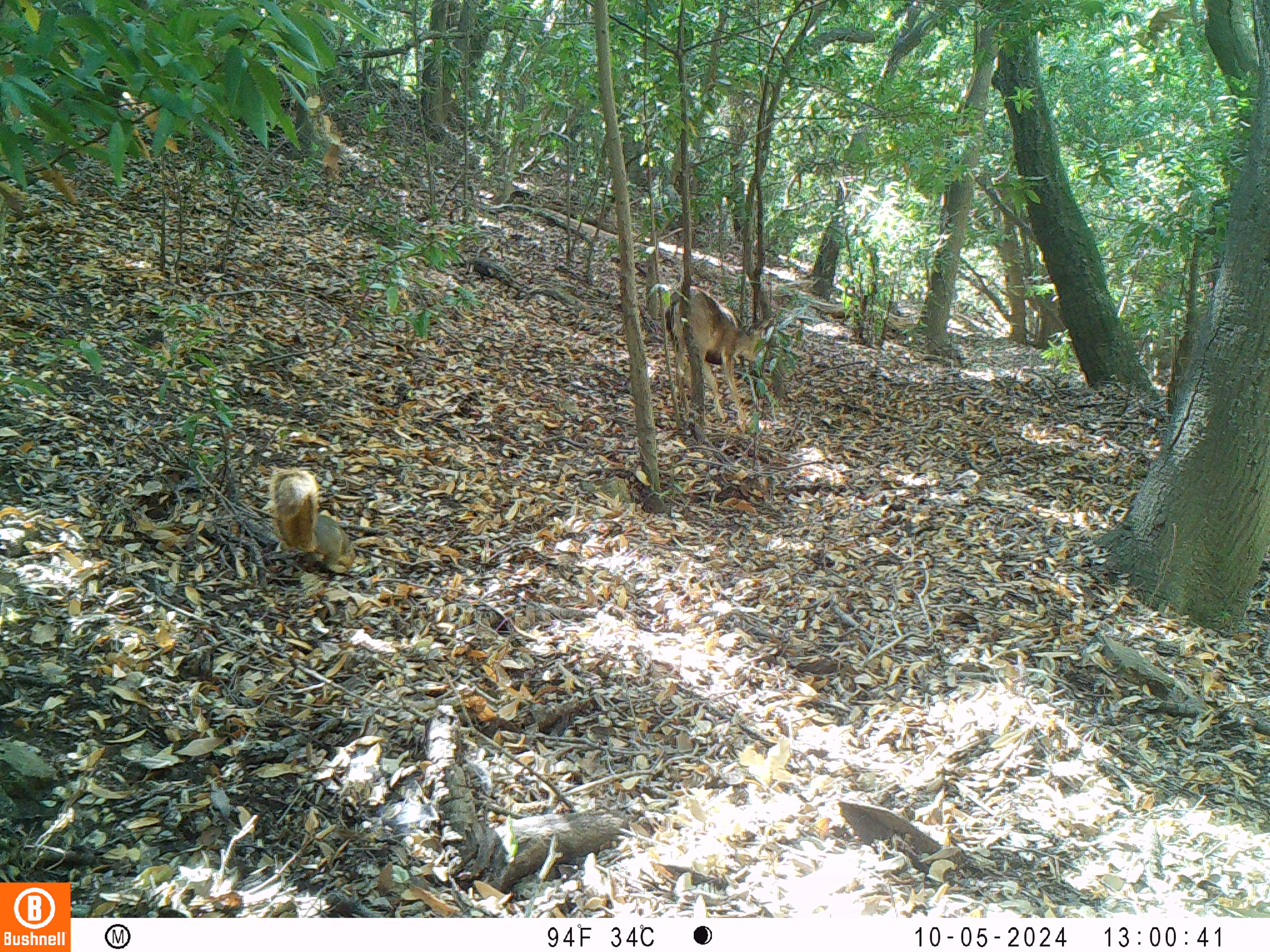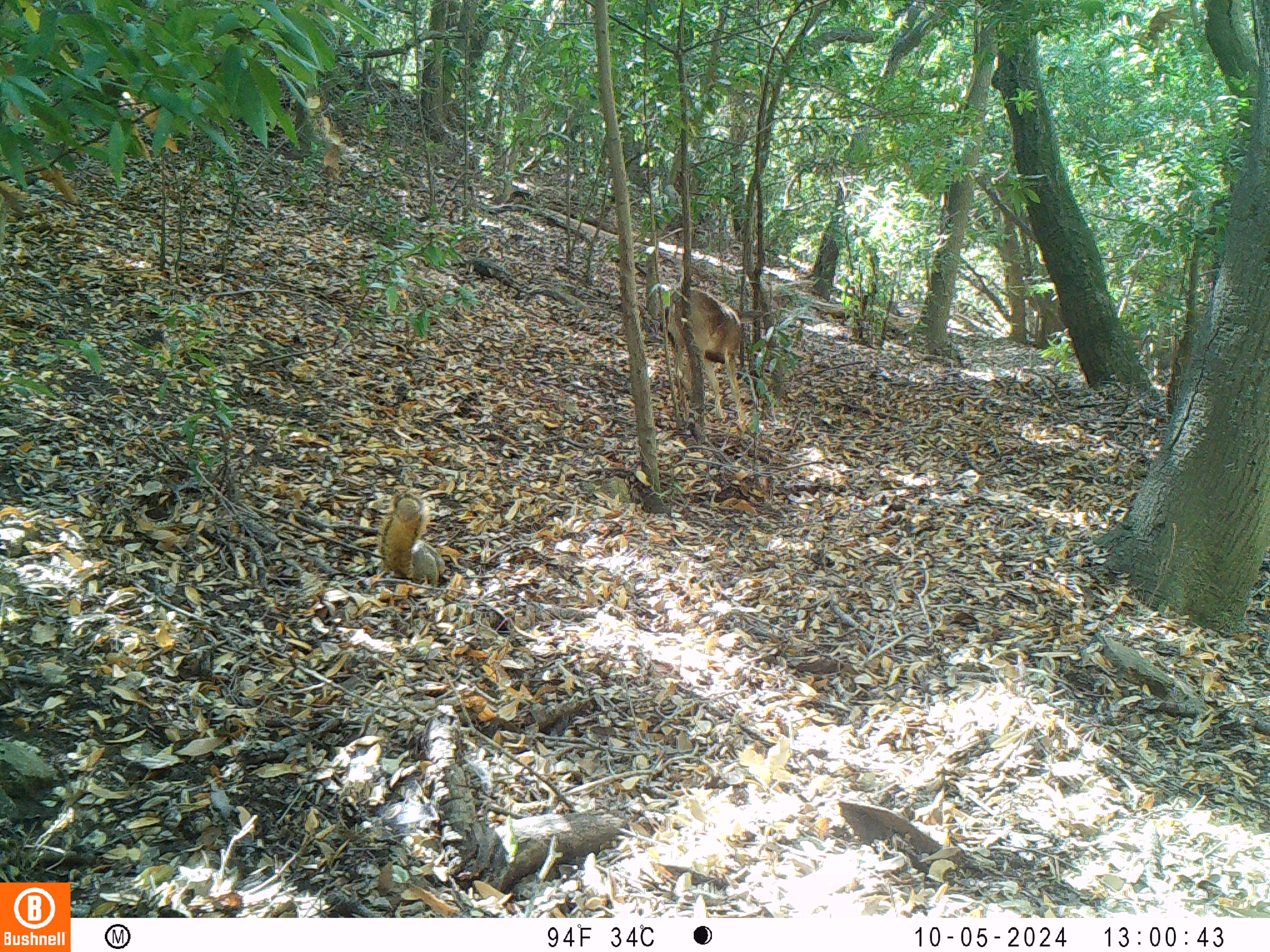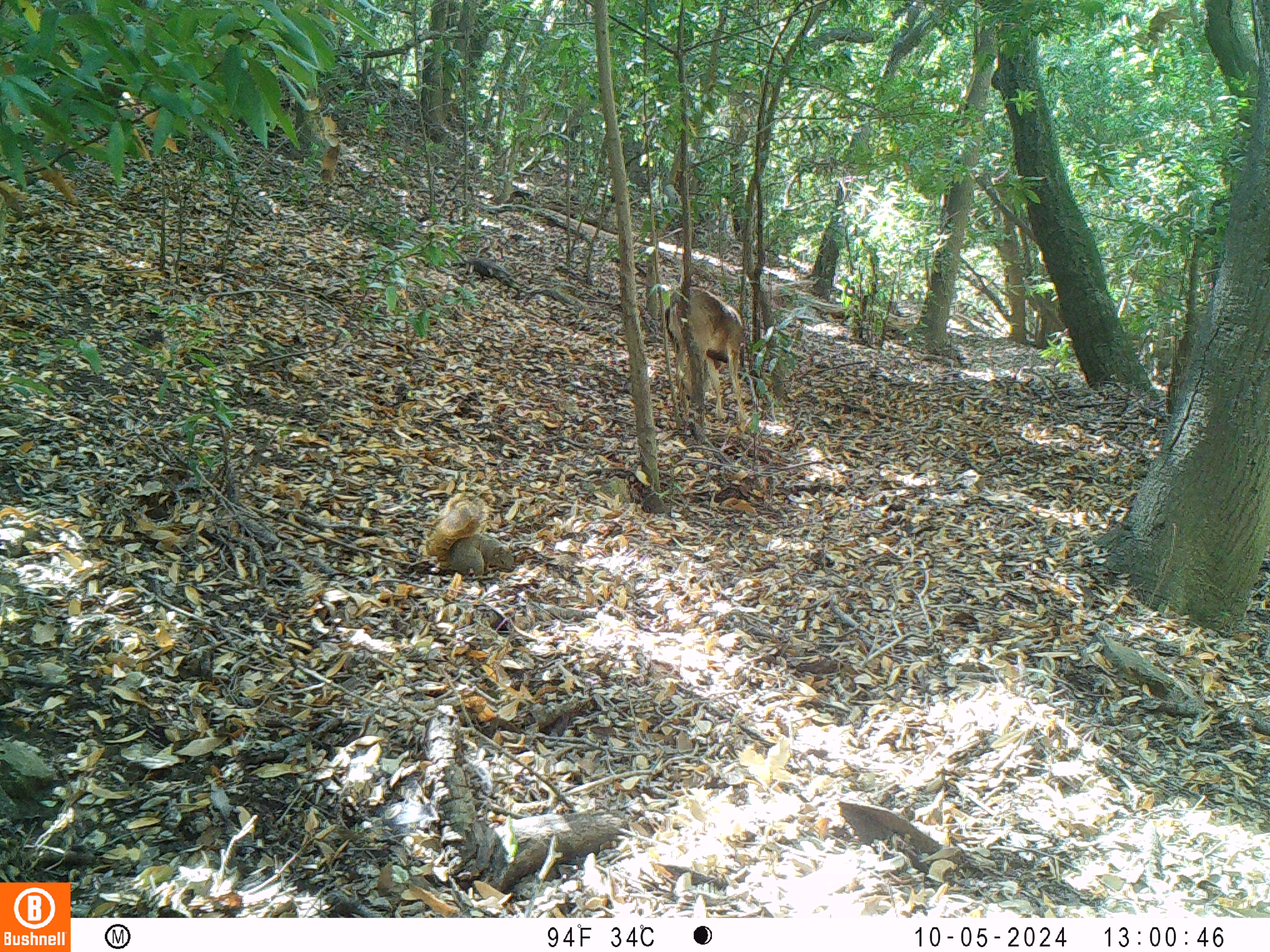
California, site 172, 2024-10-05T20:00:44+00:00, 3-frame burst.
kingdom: Animalia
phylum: Chordata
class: Mammalia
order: Artiodactyla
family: Cervidae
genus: Odocoileus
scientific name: Odocoileus hemionus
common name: mule deer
Mule deer (Odocoileus hemionus).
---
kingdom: Animalia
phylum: Chordata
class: Mammalia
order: Rodentia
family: Sciuridae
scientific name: Sciuridae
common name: squirrel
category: unknown squirrel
Unknown squirrel (squirrel) (Sciuridae).